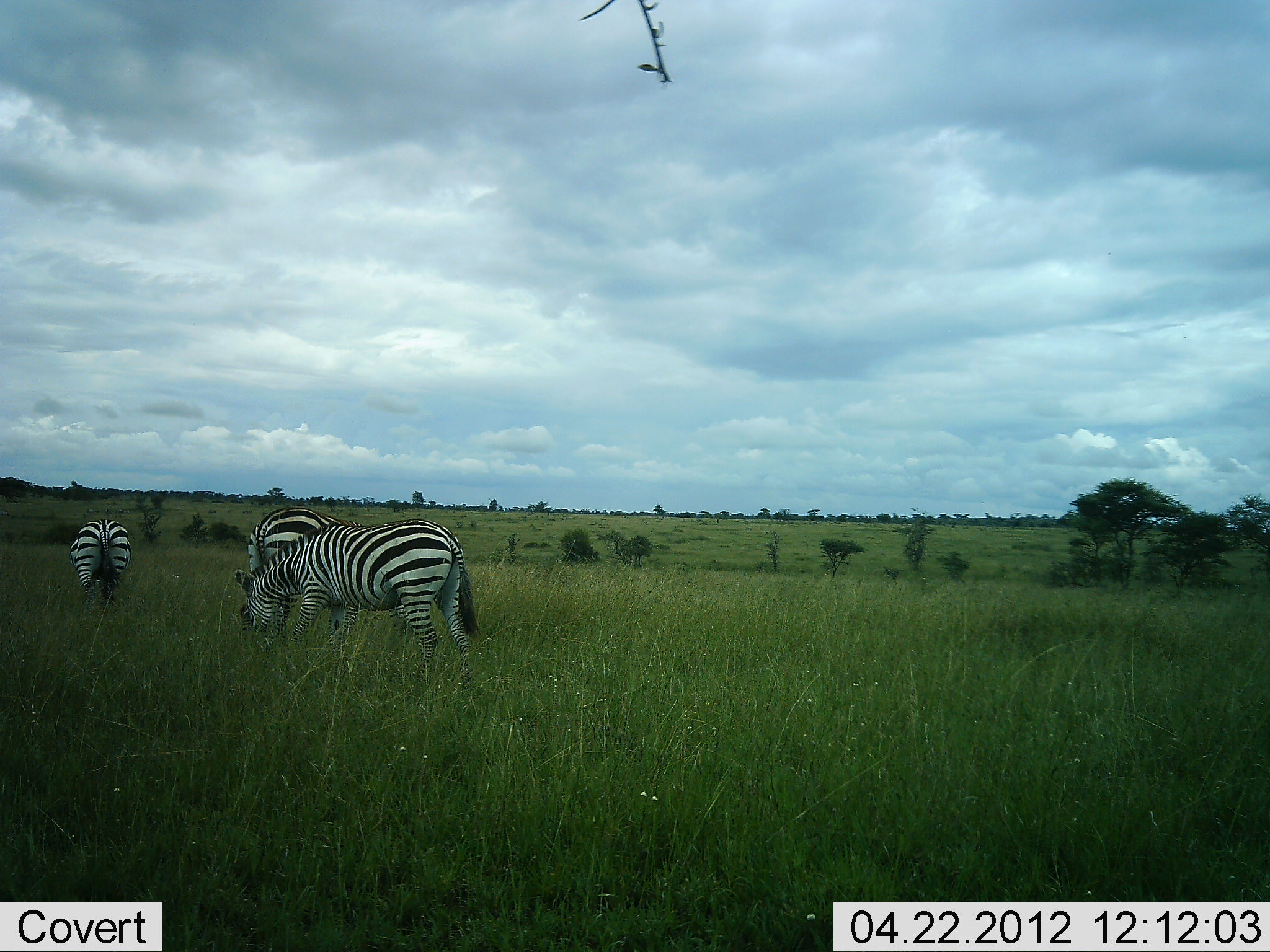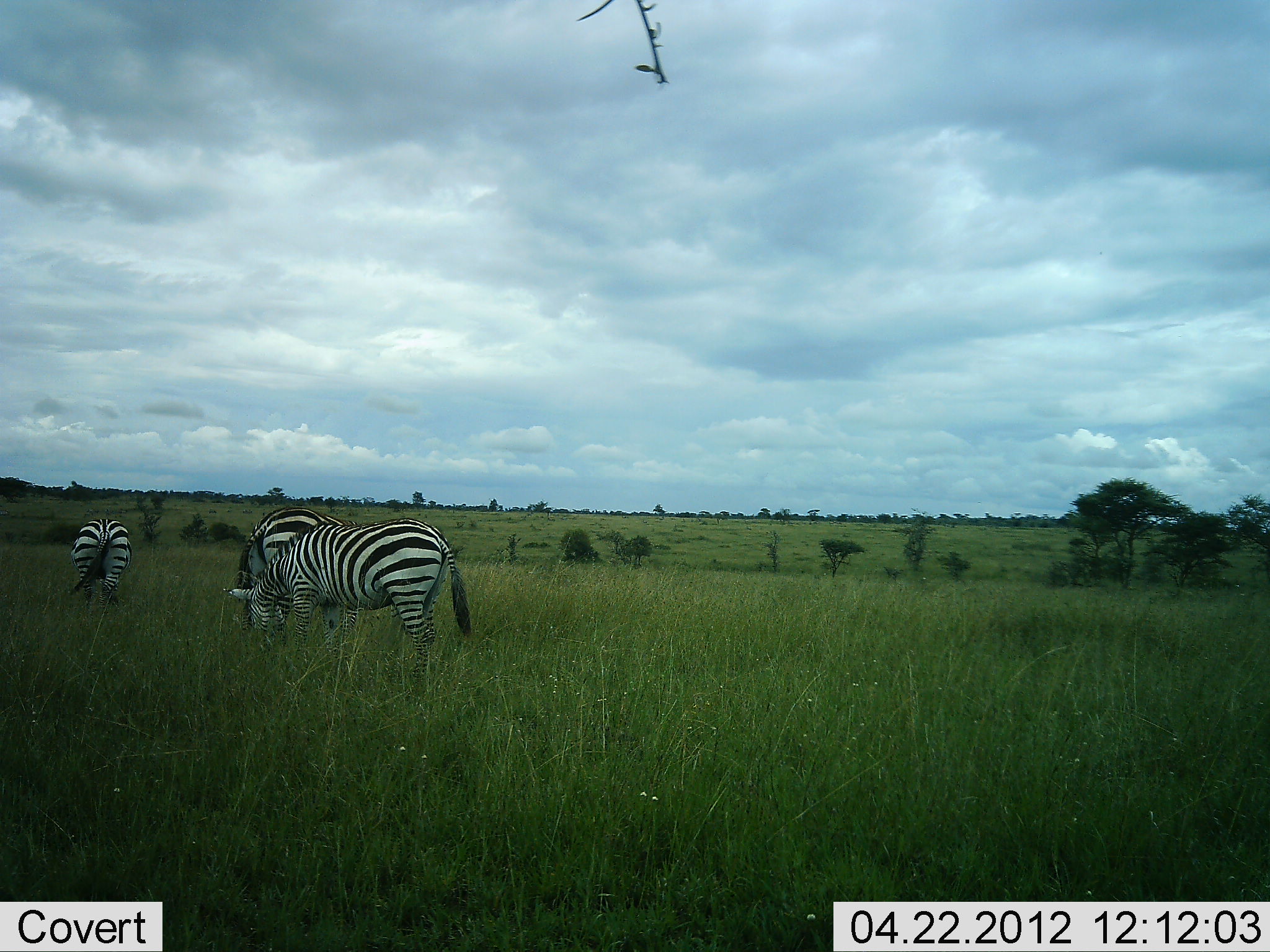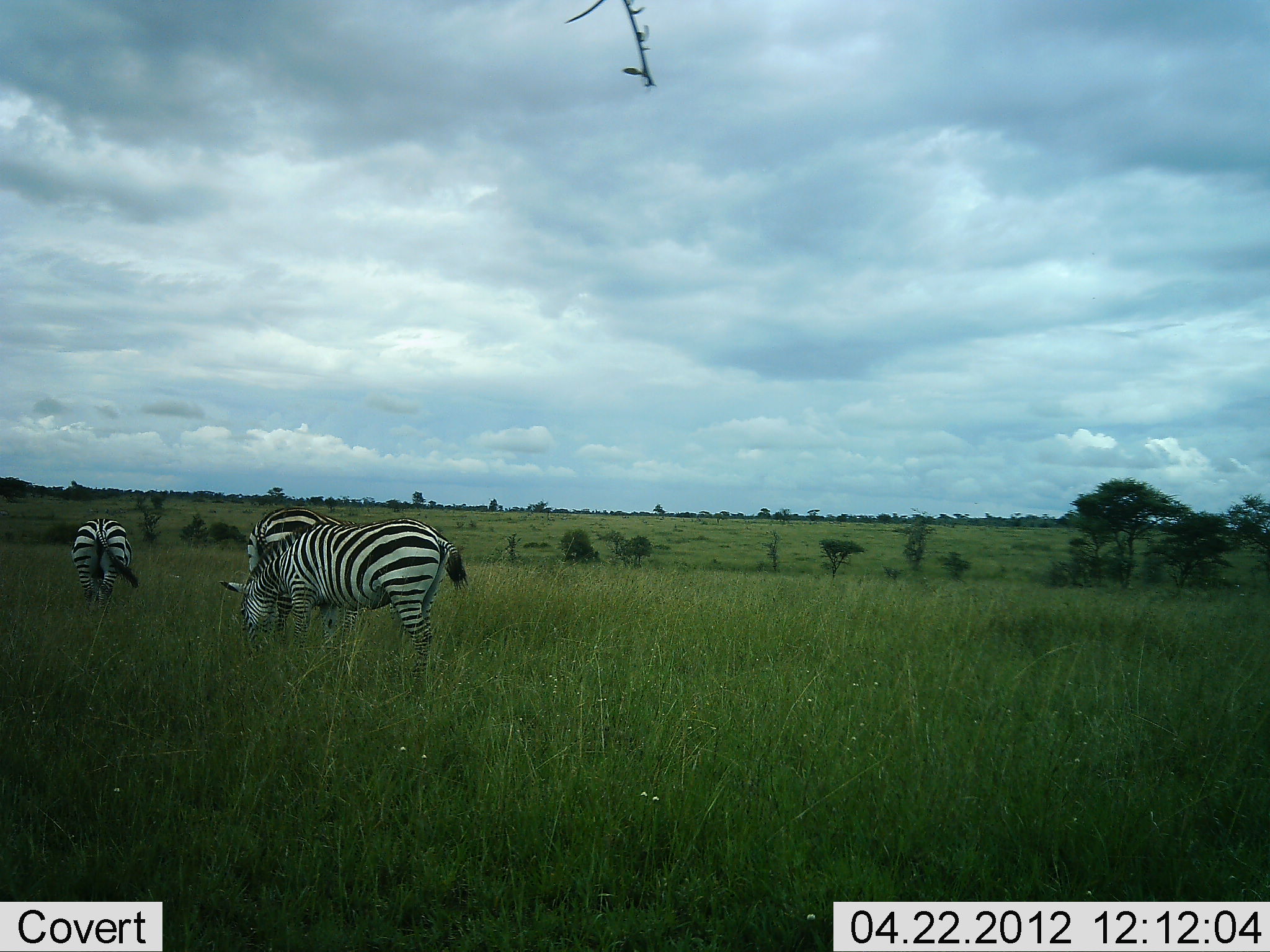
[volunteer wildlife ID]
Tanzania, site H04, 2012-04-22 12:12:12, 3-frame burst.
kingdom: Animalia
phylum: Chordata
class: Mammalia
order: Perissodactyla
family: Equidae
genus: Equus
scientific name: Equus quagga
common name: plains zebra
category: zebra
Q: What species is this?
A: Zebra (plains zebra) (Equus quagga).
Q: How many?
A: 3.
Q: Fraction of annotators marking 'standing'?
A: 17%.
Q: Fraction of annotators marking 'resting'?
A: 0%.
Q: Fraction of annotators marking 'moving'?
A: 0%.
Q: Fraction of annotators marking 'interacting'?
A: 0%.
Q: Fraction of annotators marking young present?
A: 0%.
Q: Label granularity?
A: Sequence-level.